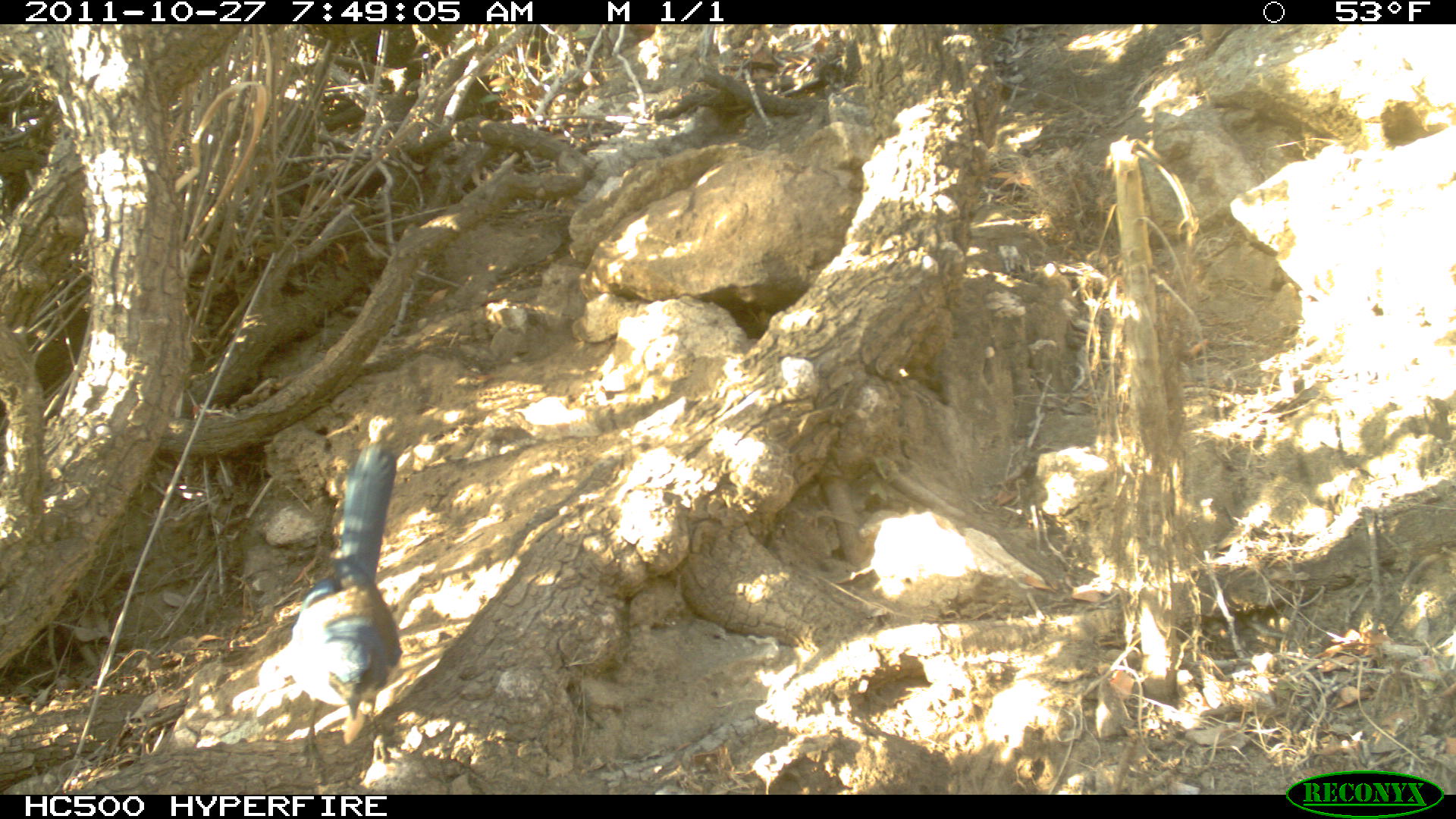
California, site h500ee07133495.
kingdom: Animalia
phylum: Chordata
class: Aves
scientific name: Aves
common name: bird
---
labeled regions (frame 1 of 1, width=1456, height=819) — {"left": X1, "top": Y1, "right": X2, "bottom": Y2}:
bird: {"left": 287, "top": 444, "right": 403, "bottom": 782}